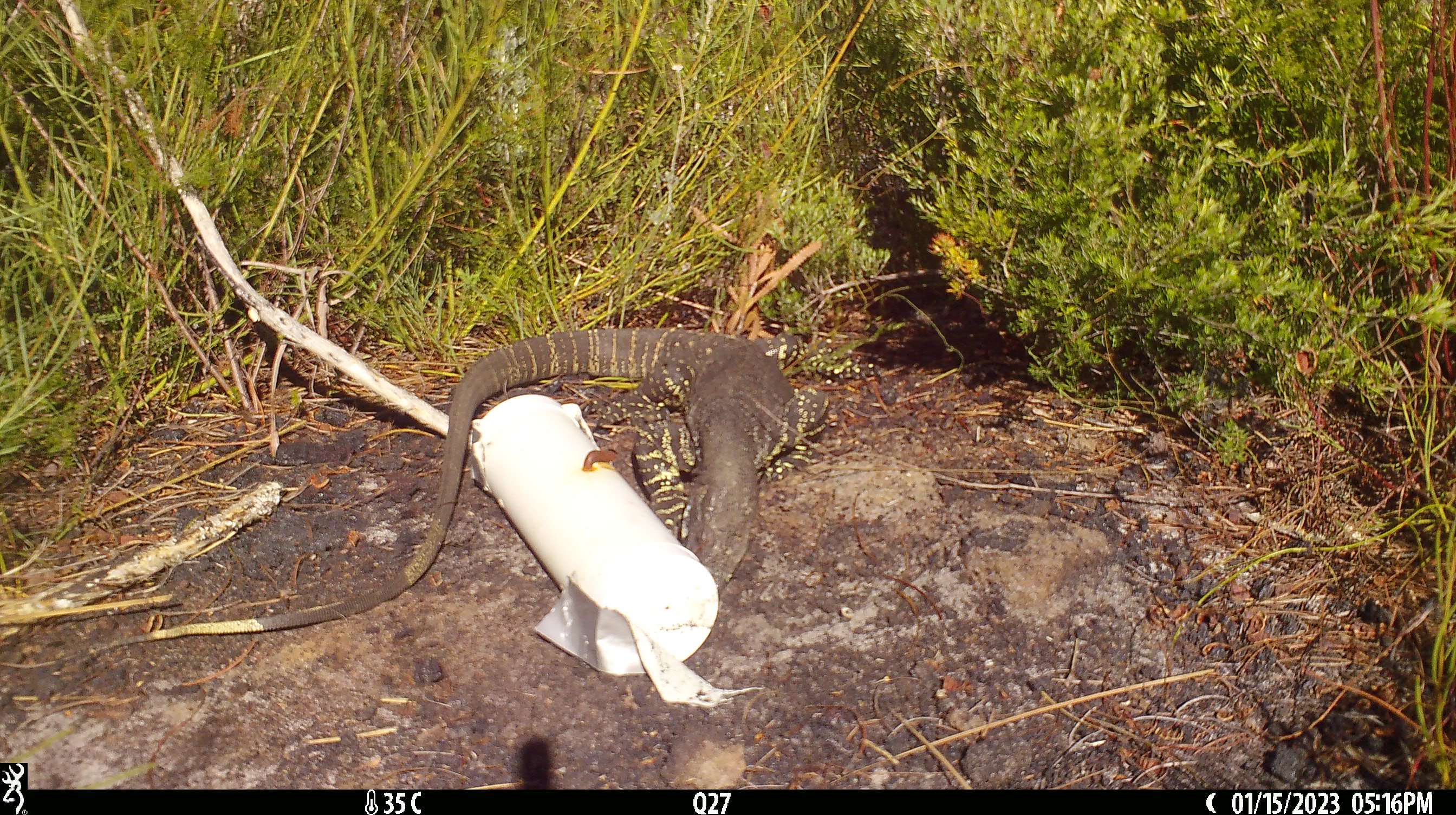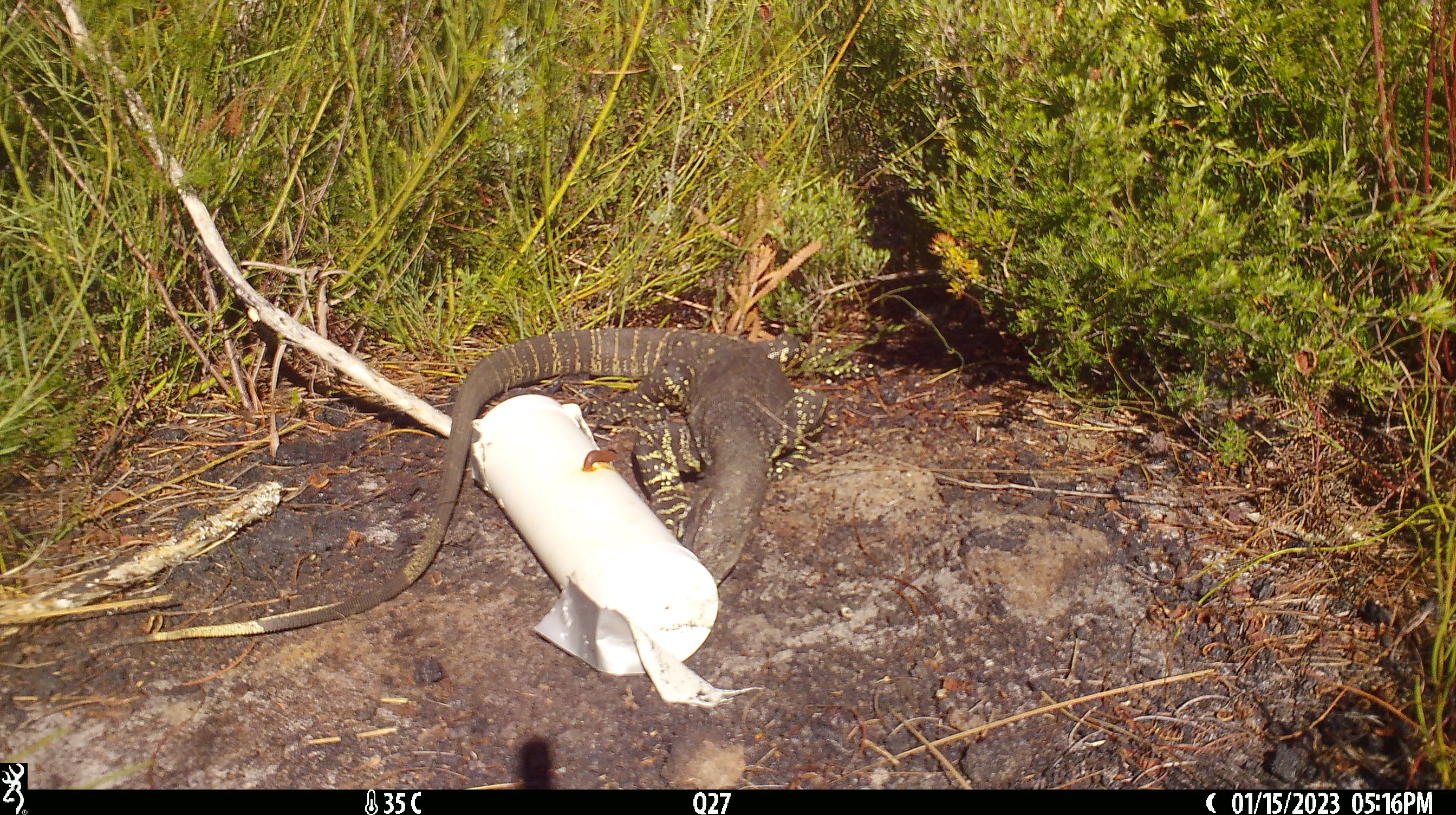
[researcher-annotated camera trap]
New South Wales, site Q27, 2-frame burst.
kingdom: Animalia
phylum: Chordata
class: Reptilia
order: Squamata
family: Varanidae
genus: Varanus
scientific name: Varanus varius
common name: lace monitor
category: goanna